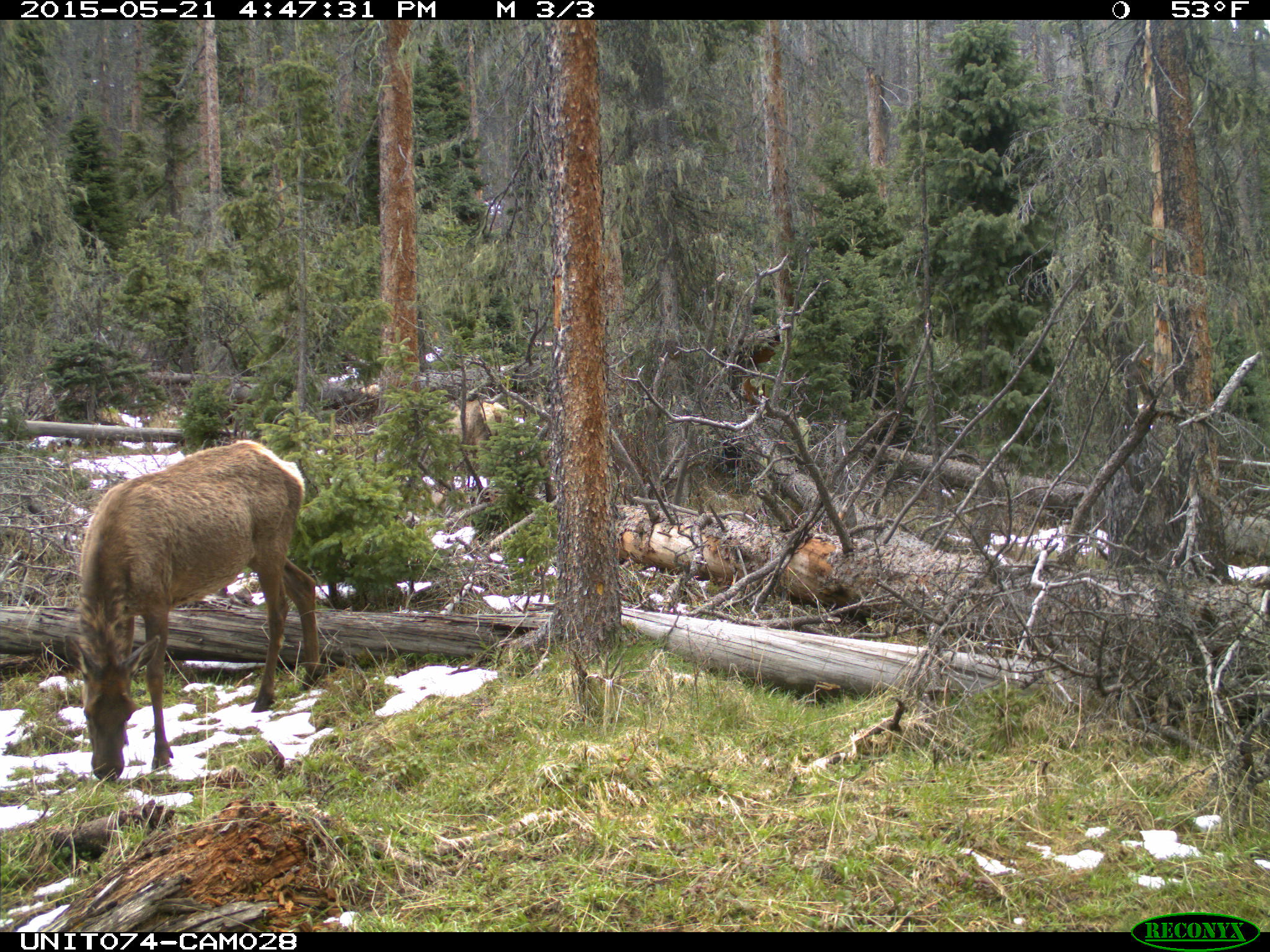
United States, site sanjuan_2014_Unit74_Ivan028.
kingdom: Animalia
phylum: Chordata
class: Mammalia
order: Artiodactyla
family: Cervidae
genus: Cervus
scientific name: Cervus elaphus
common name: red deer